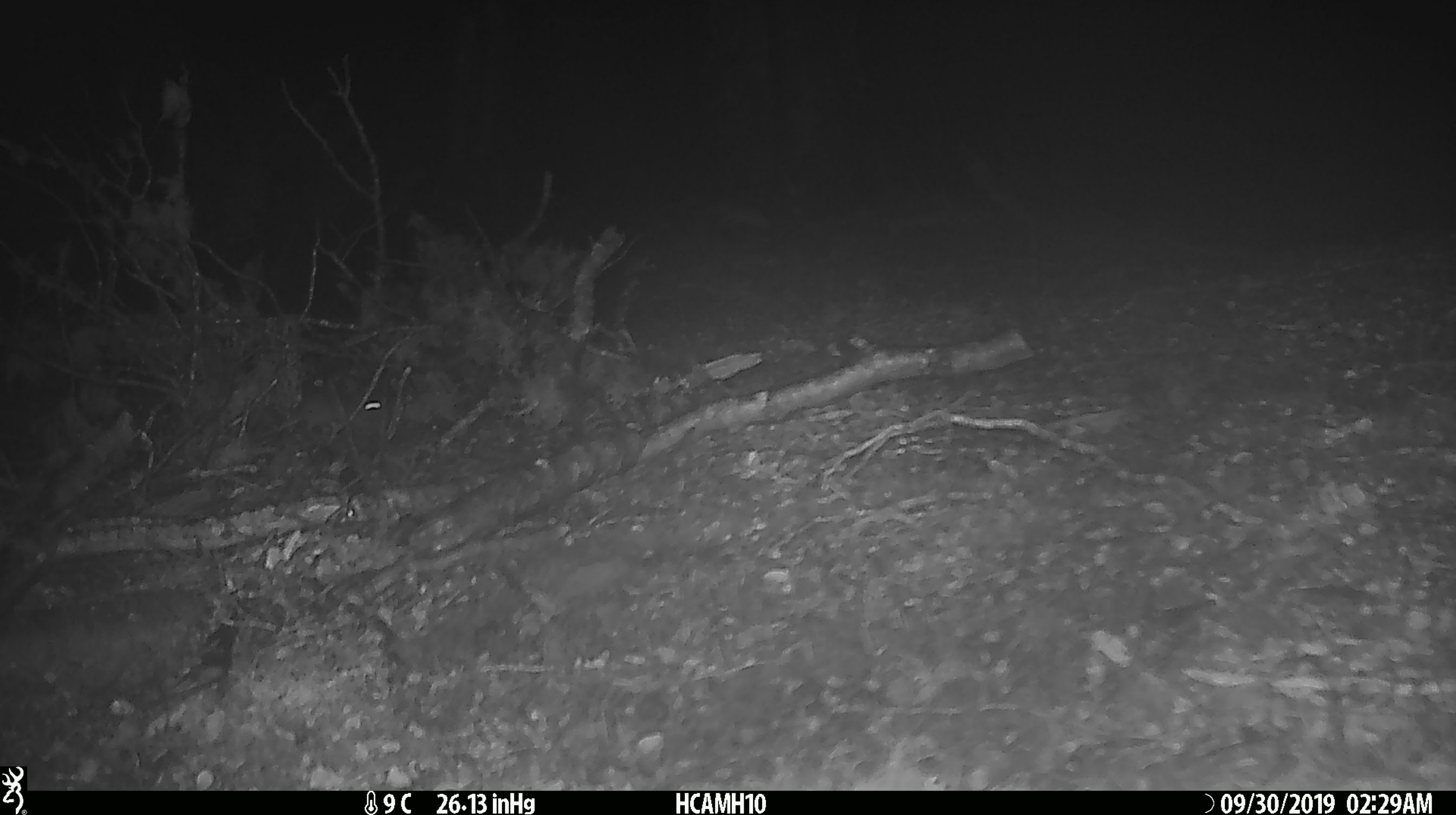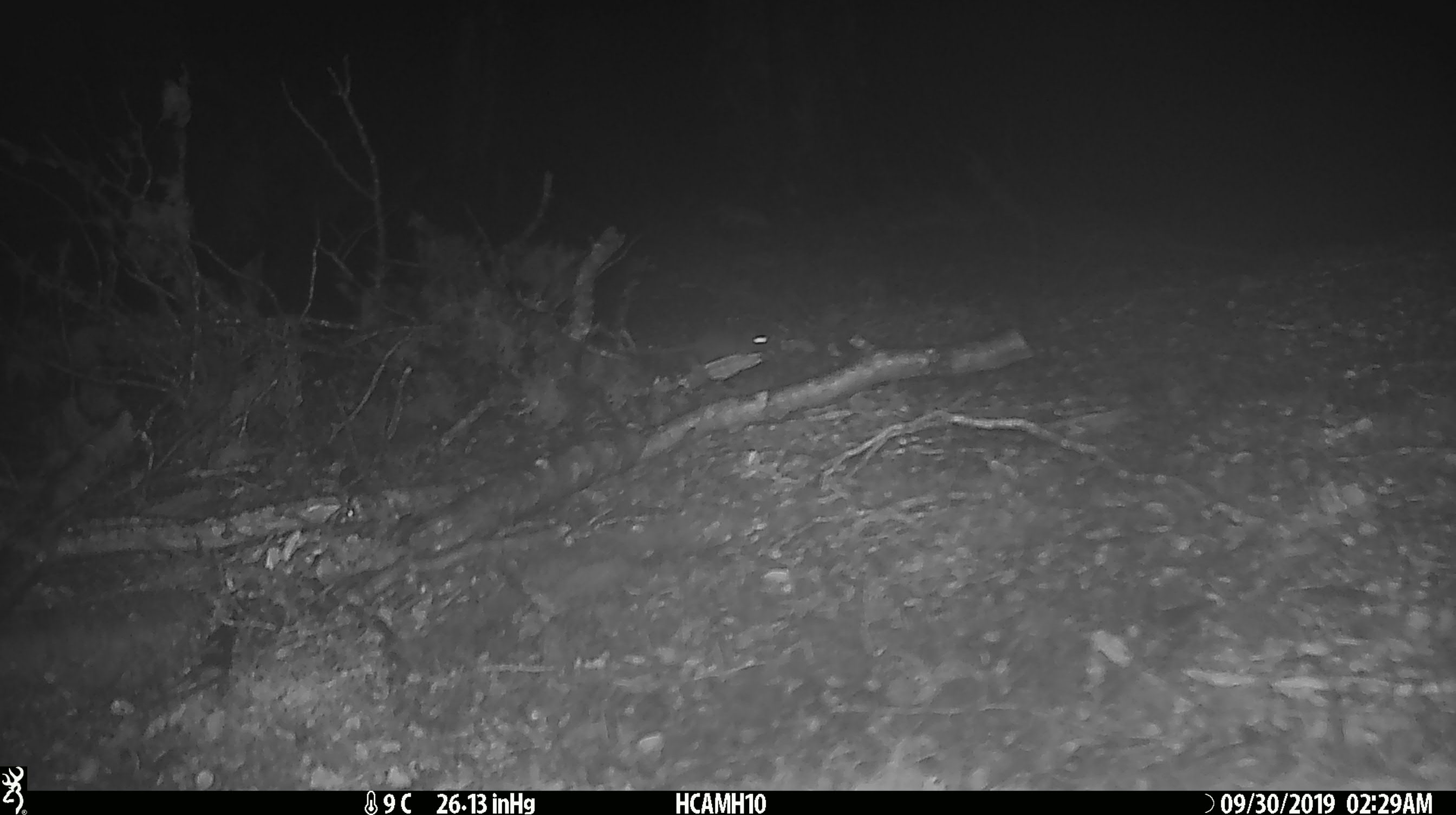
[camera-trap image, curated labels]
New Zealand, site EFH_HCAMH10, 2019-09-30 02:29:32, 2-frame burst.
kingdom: Animalia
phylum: Chordata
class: Mammalia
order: Rodentia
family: Muridae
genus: Mus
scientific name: Mus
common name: mouse